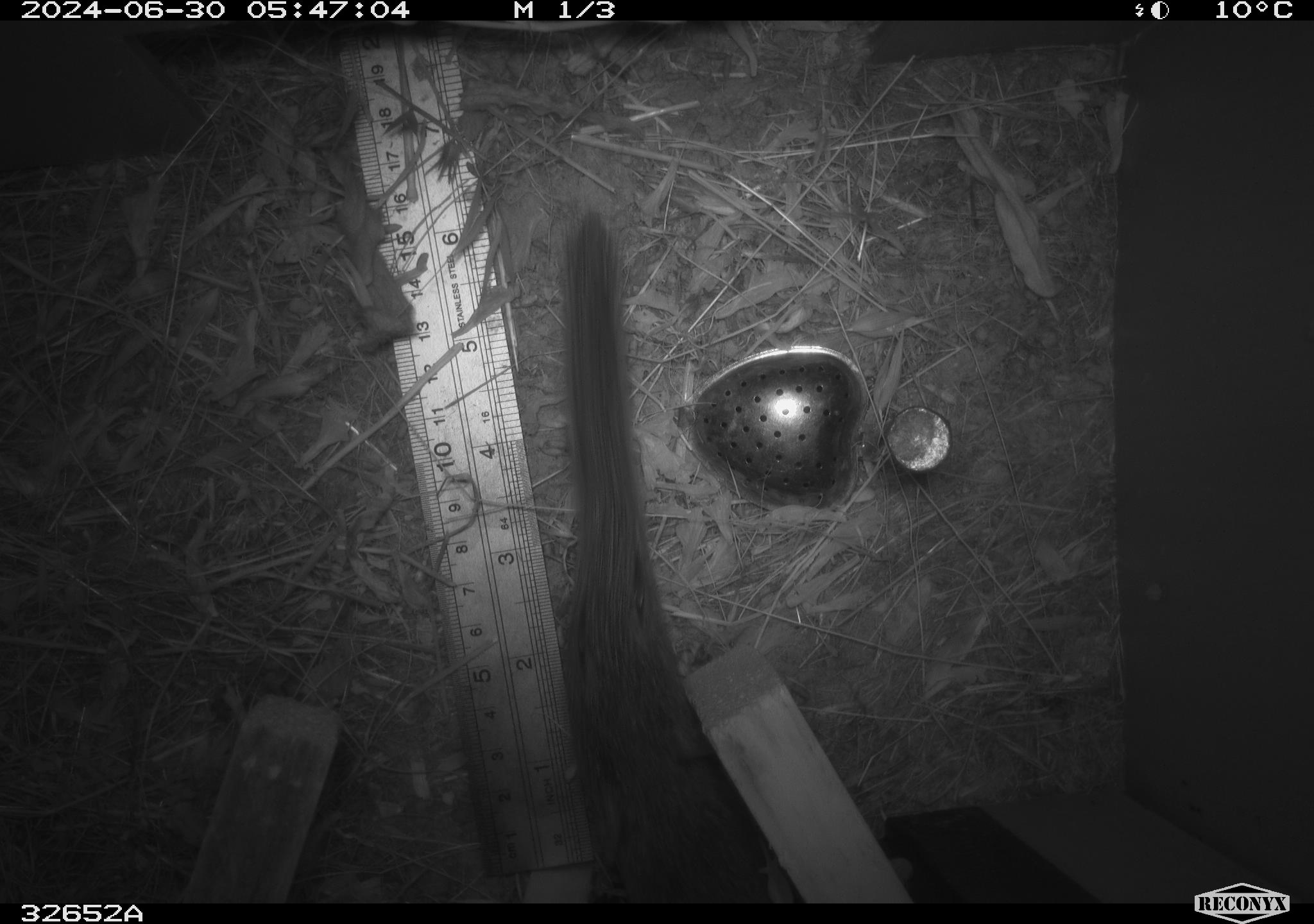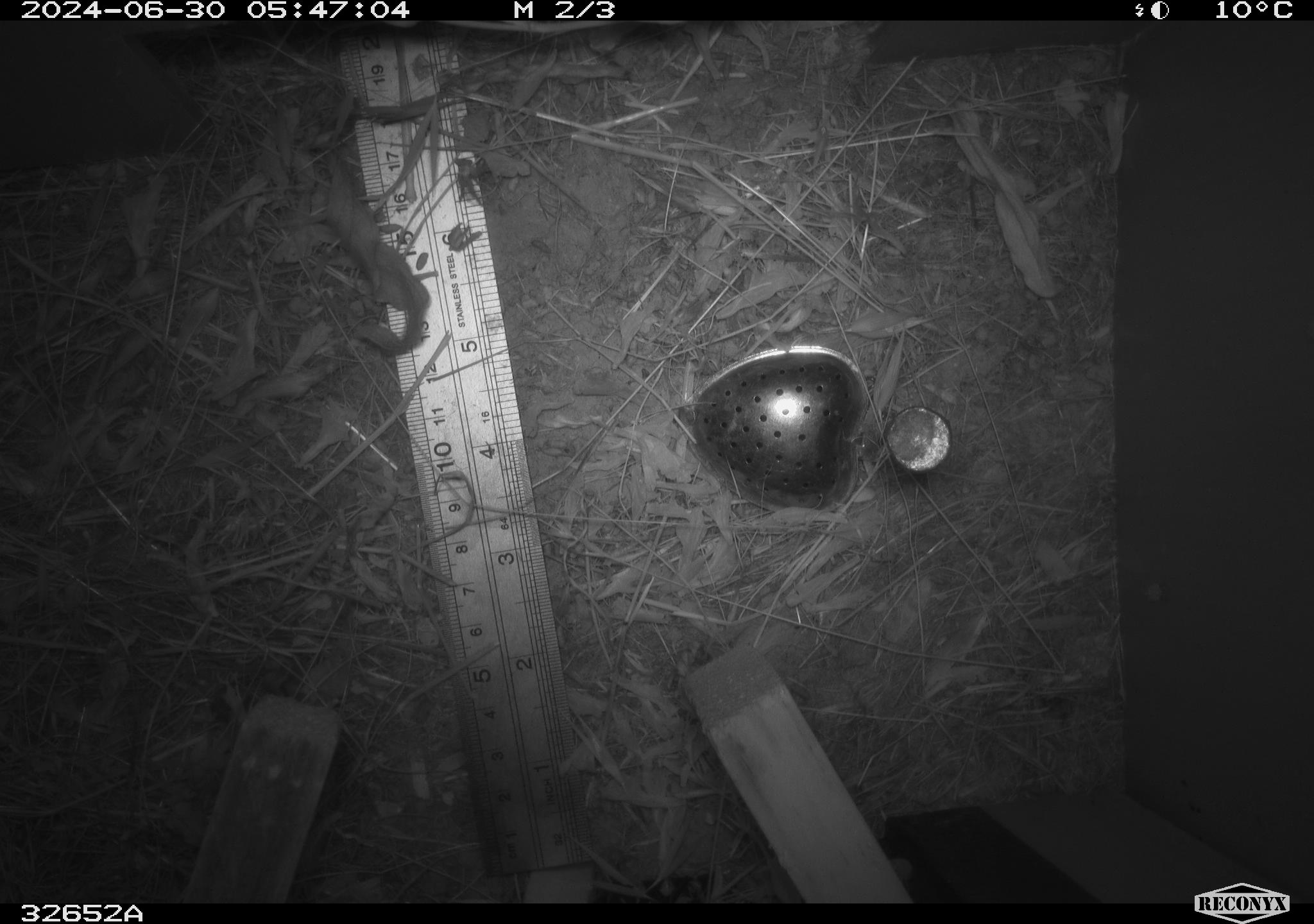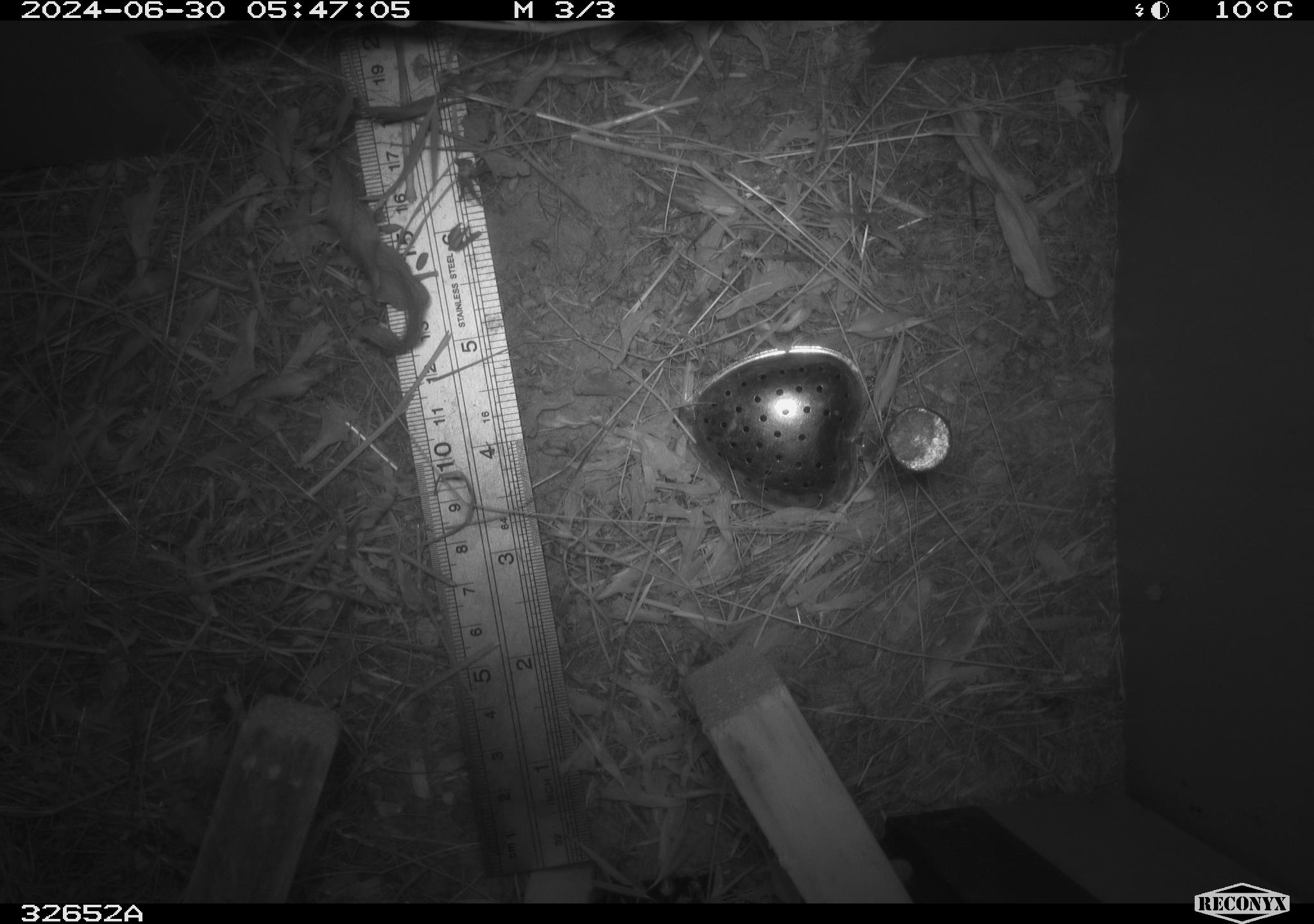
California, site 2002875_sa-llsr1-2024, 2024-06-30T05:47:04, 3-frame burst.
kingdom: Animalia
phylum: Chordata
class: Mammalia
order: Rodentia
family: Cricetidae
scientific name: Arvicolinae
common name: voles, lemmings, and muskrats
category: arvicolinae subfamily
Arvicolinae subfamily (voles, lemmings, and muskrats) (Arvicolinae).